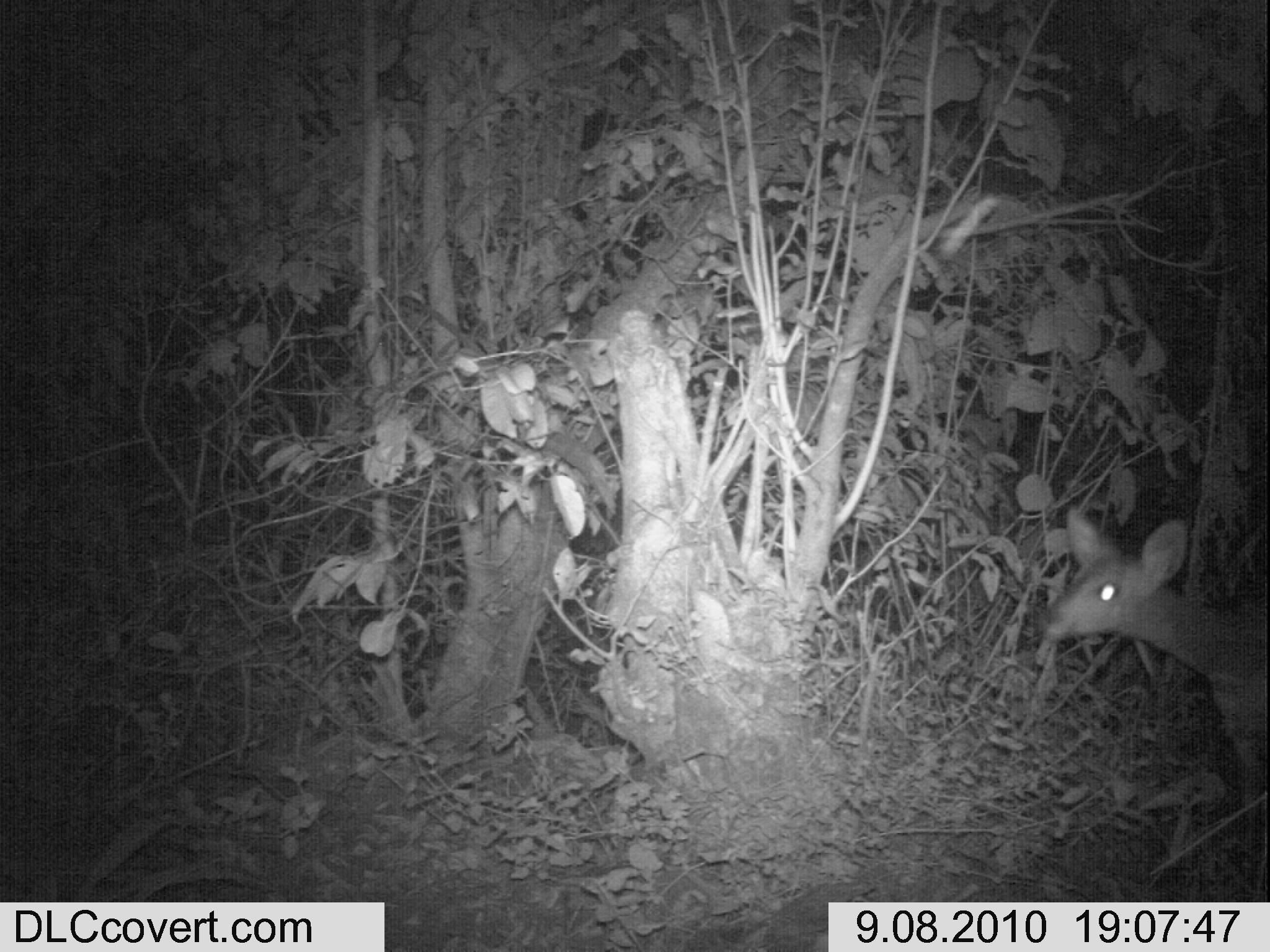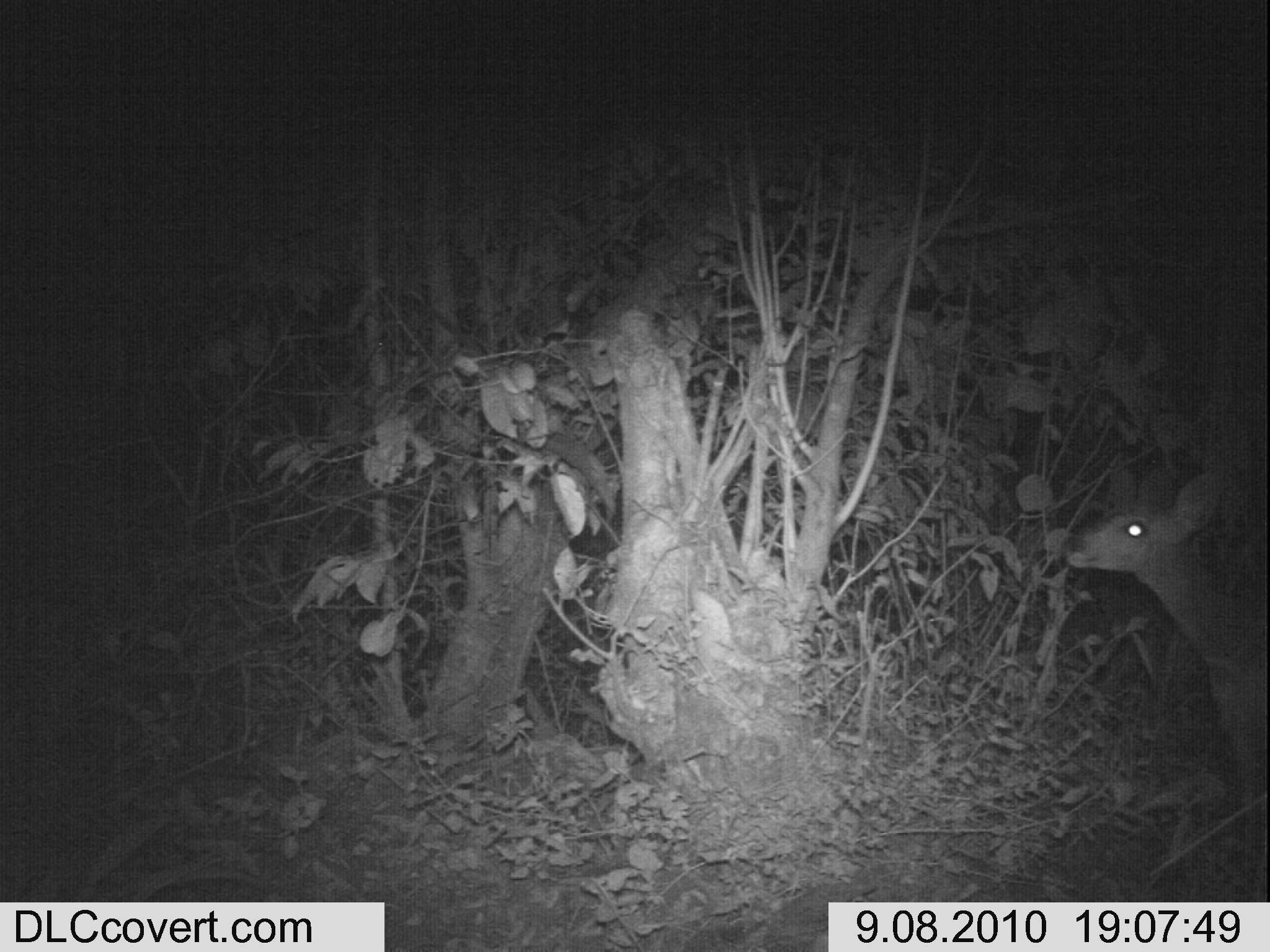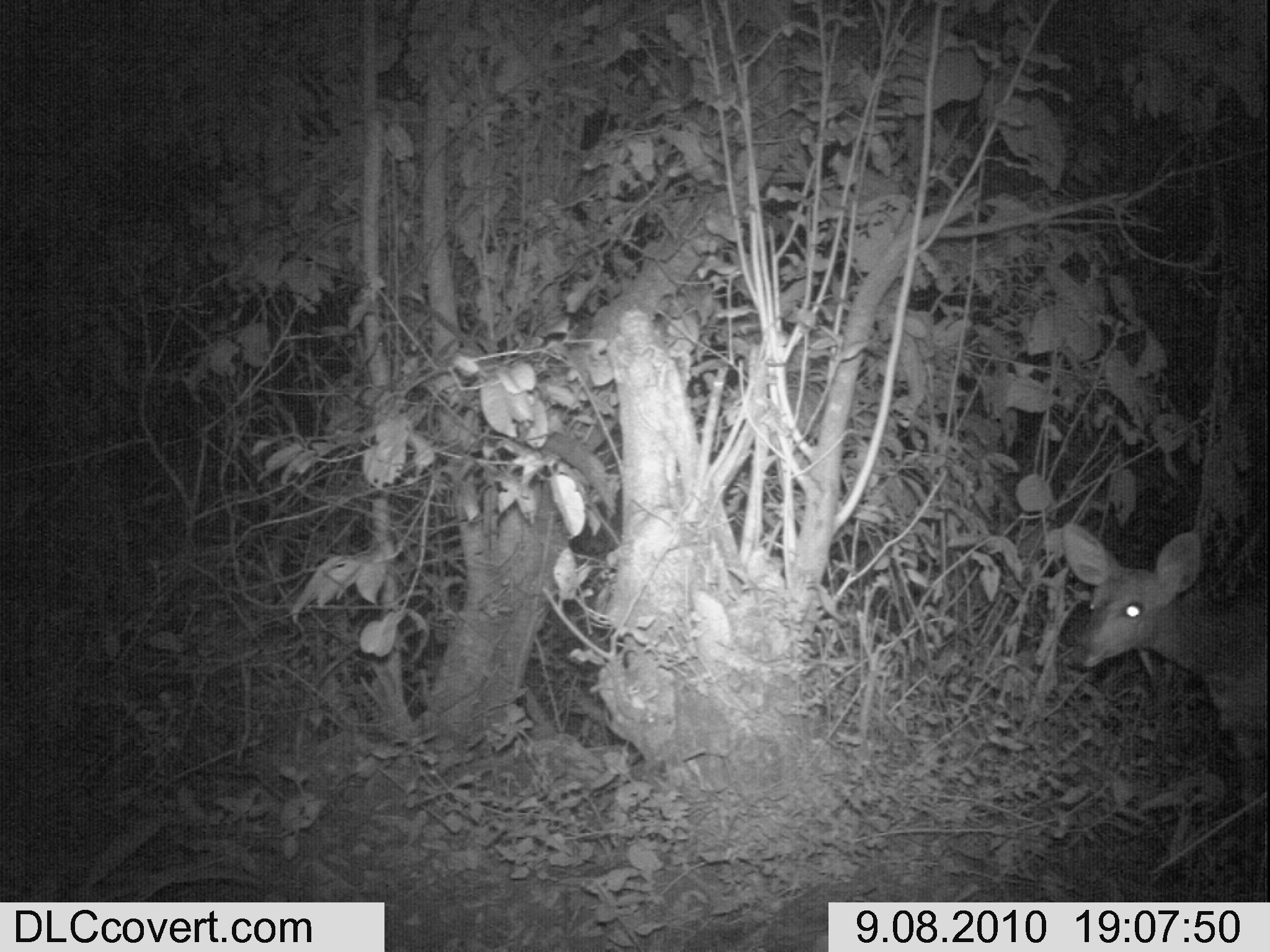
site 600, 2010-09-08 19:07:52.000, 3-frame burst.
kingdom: Animalia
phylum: Chordata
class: Mammalia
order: Artiodactyla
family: Bovidae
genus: Tragelaphus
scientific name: Tragelaphus scriptus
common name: bushbuck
Tragelaphus scriptus (bushbuck), count 1.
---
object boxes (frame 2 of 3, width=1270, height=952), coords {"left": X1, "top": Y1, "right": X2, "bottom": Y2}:
tragelaphus scriptus: {"left": 1057, "top": 459, "right": 1265, "bottom": 732}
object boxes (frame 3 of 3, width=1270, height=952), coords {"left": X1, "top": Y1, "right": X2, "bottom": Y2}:
tragelaphus scriptus: {"left": 1050, "top": 518, "right": 1265, "bottom": 731}